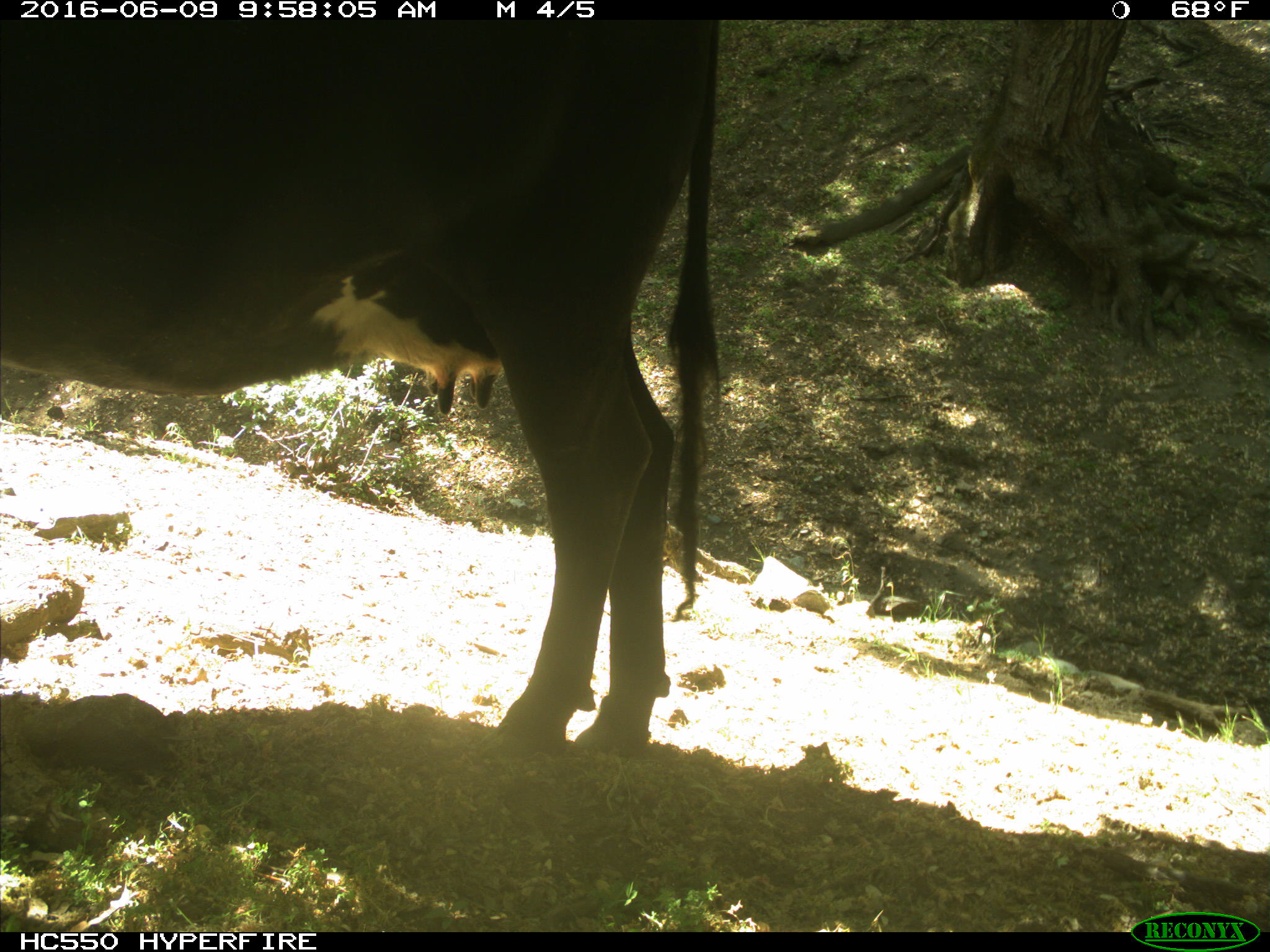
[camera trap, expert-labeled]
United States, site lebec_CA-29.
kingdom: Animalia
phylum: Chordata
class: Mammalia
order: Artiodactyla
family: Bovidae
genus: Bos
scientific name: Bos taurus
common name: domestic cow